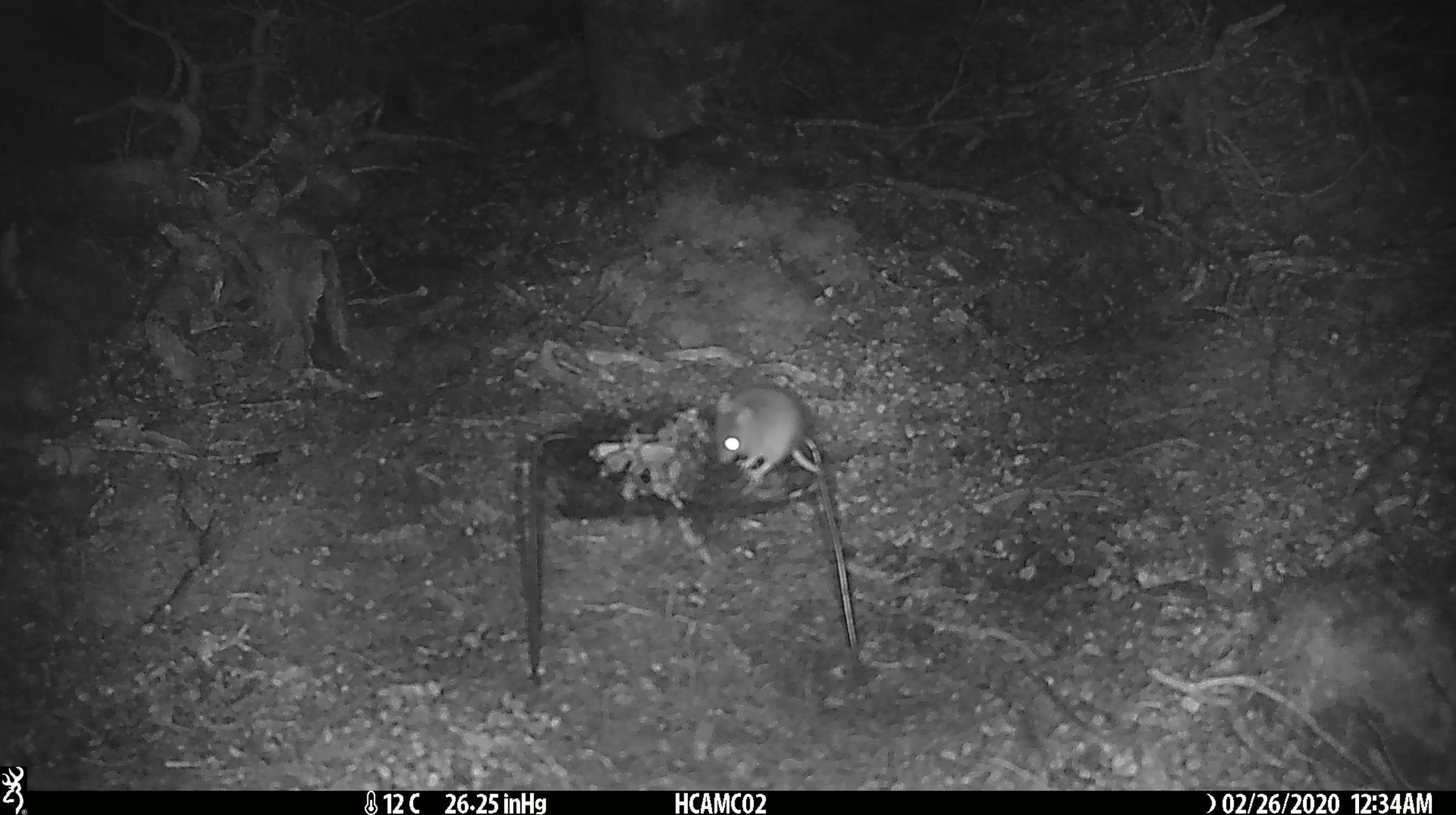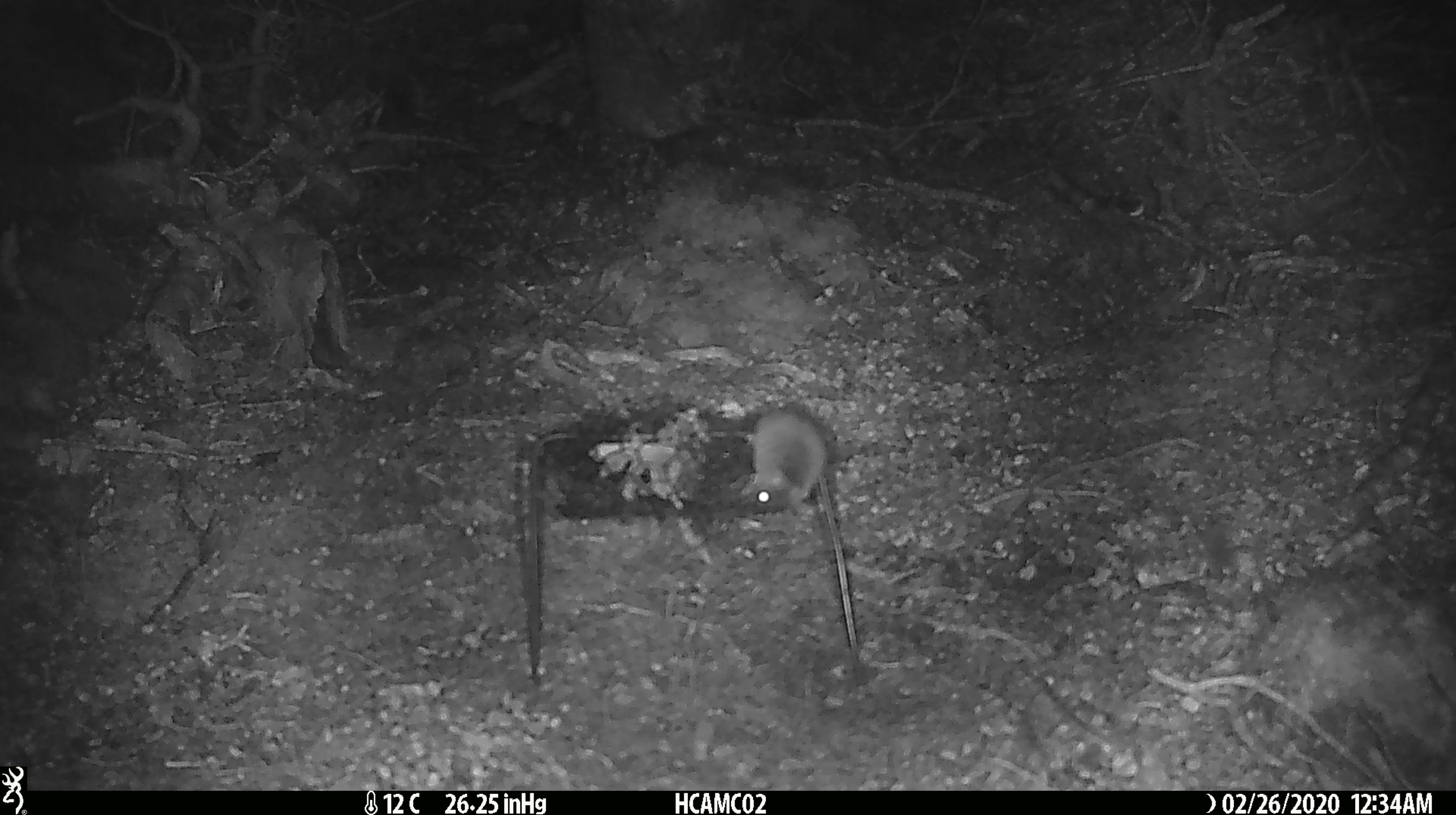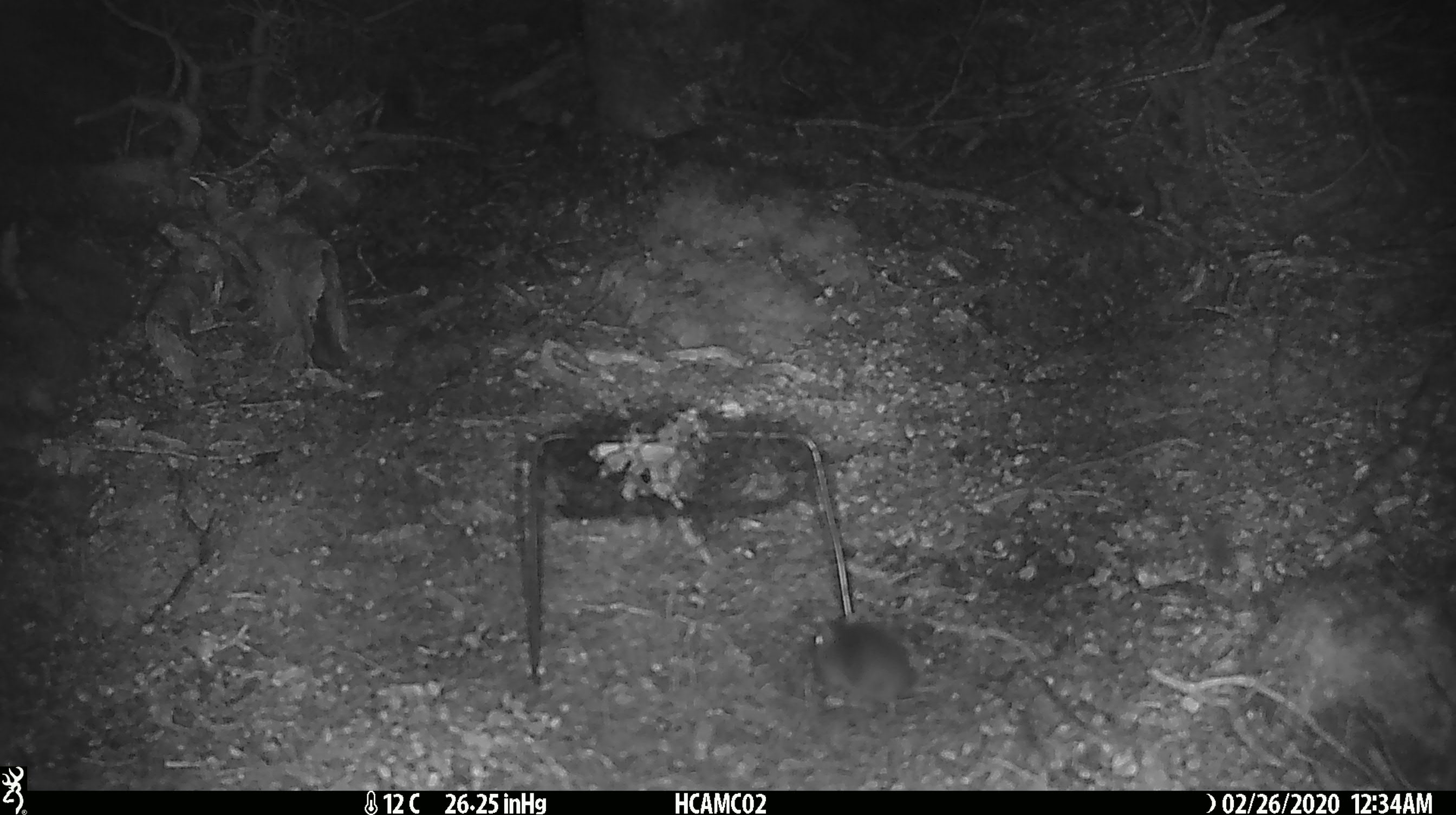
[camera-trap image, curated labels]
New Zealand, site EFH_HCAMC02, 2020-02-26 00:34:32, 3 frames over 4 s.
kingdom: Animalia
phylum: Chordata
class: Mammalia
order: Rodentia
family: Muridae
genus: Mus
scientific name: Mus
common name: mouse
Mouse (Mus).